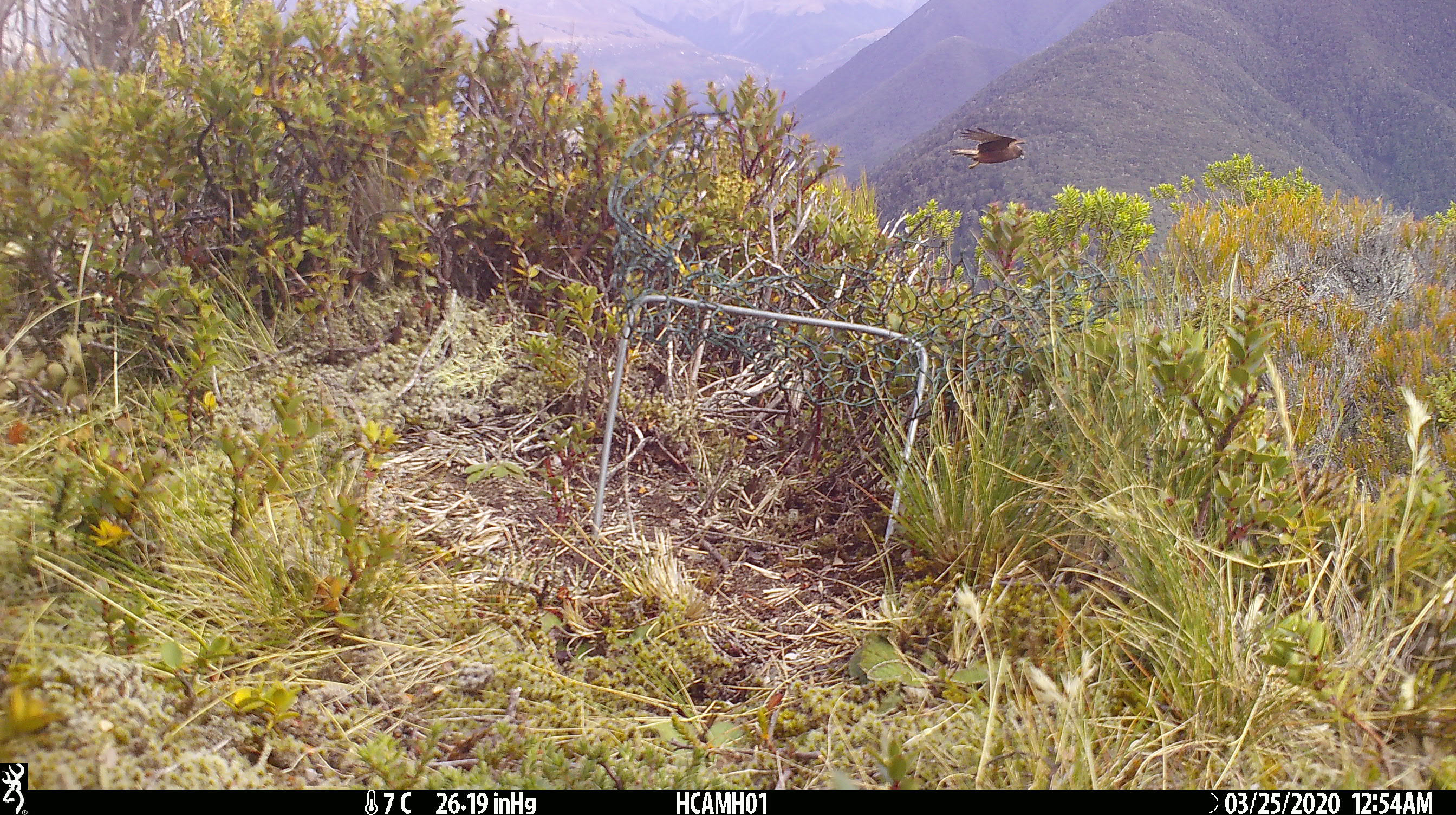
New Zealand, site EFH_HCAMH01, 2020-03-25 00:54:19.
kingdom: Animalia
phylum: Chordata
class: Aves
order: Accipitriformes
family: Accipitridae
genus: Circus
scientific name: Circus approximans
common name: swamp harrier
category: harrier